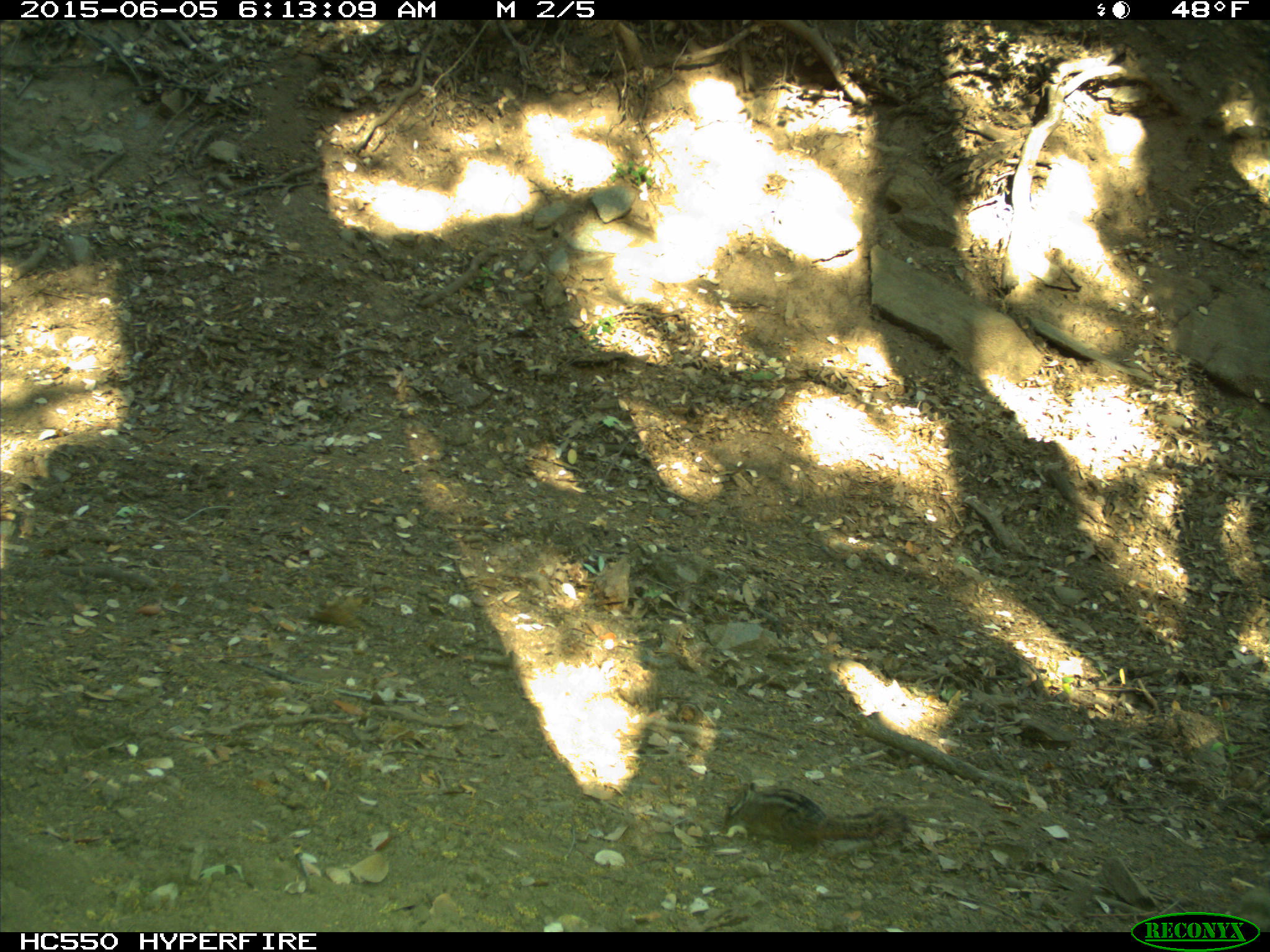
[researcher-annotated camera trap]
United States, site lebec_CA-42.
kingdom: Animalia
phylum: Chordata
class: Mammalia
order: Rodentia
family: Sciuridae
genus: Tamias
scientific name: Tamias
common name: chipmunk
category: unidentified chipmunk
Unidentified chipmunk (chipmunk) (Tamias).